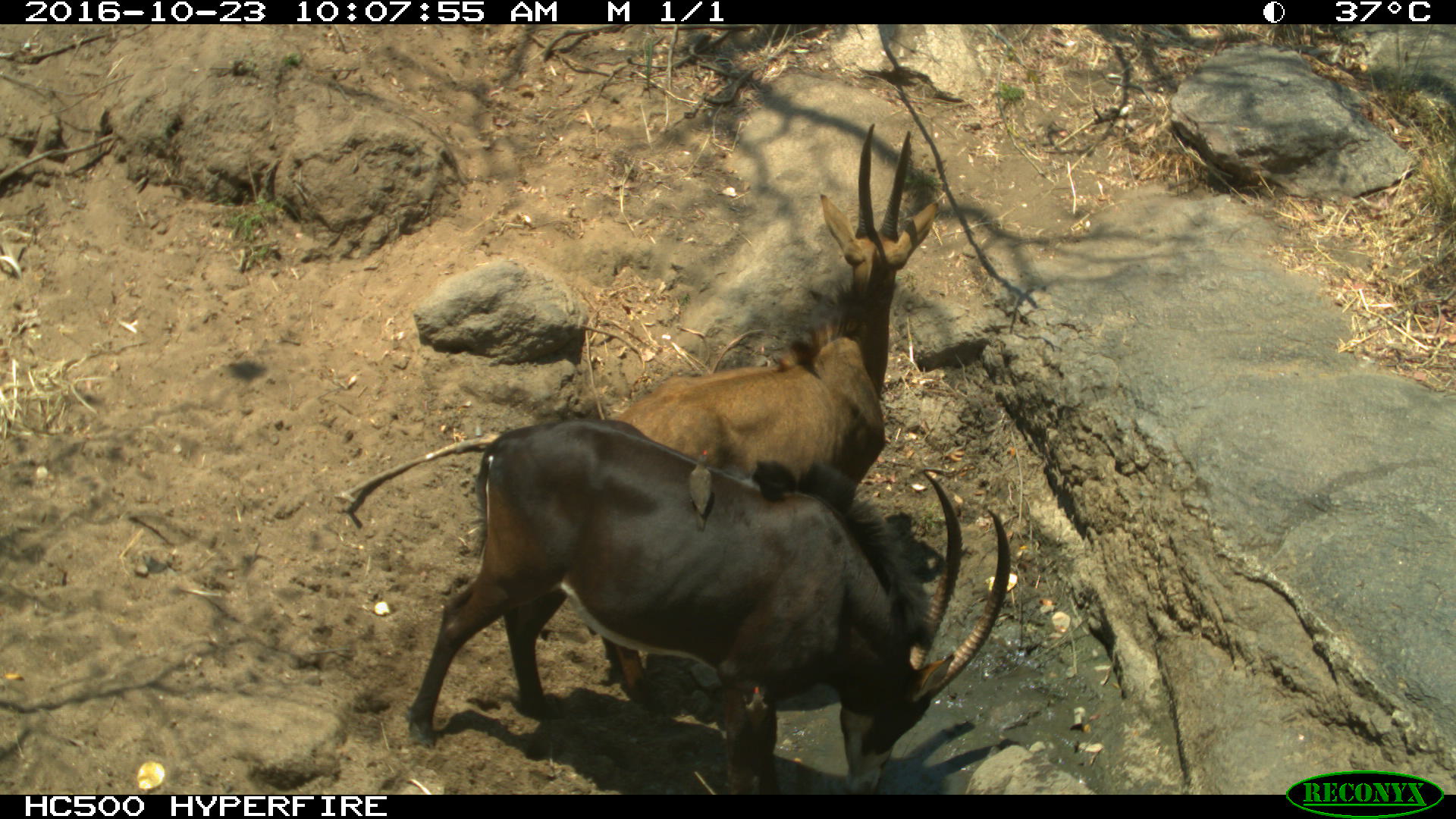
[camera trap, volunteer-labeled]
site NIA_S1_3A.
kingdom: Animalia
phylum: Chordata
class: Mammalia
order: Artiodactyla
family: Bovidae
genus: Hippotragus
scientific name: Hippotragus niger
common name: sable antelope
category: sable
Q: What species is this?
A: Sable (sable antelope) (Hippotragus niger).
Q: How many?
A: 2.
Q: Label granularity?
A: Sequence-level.